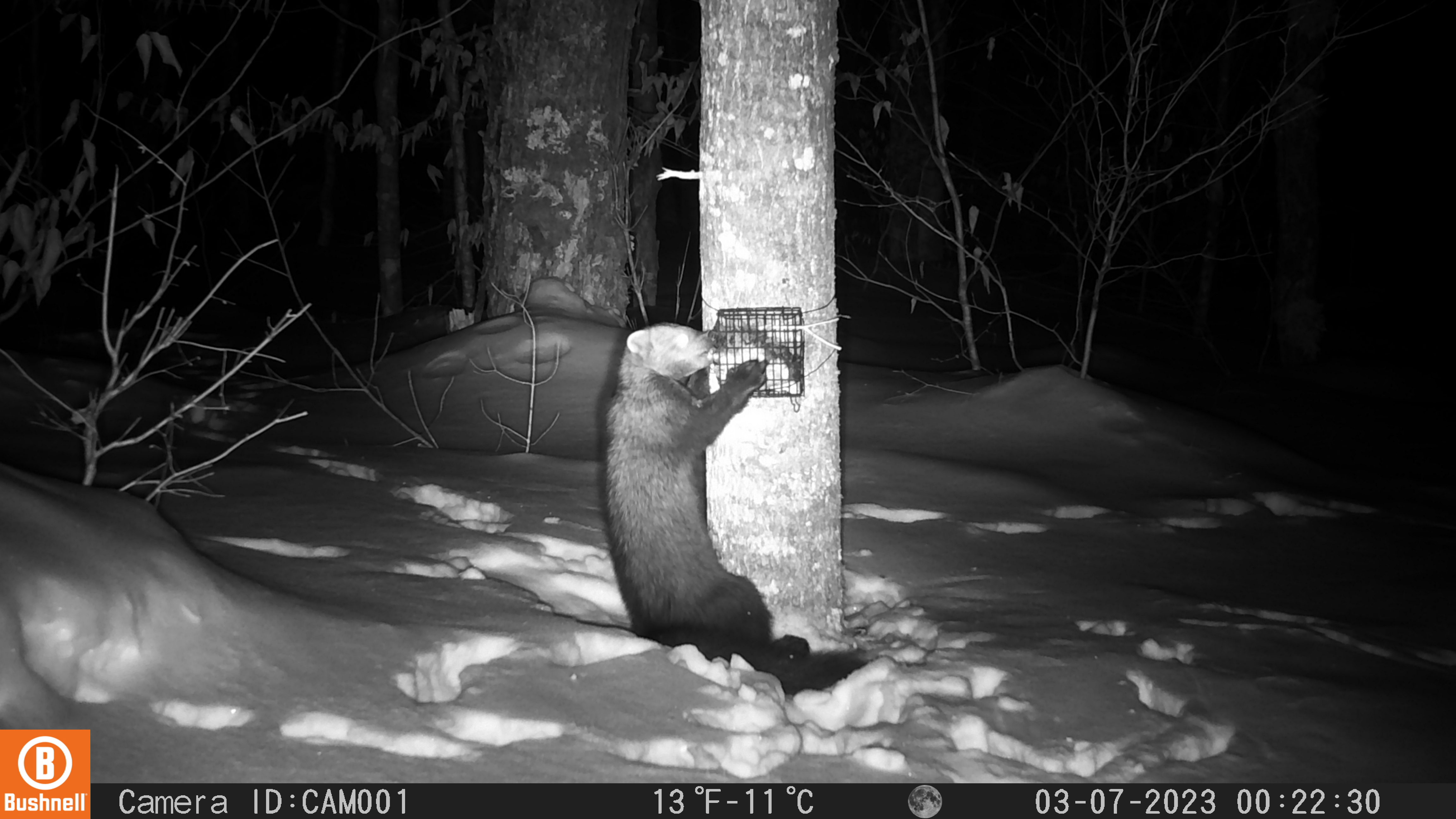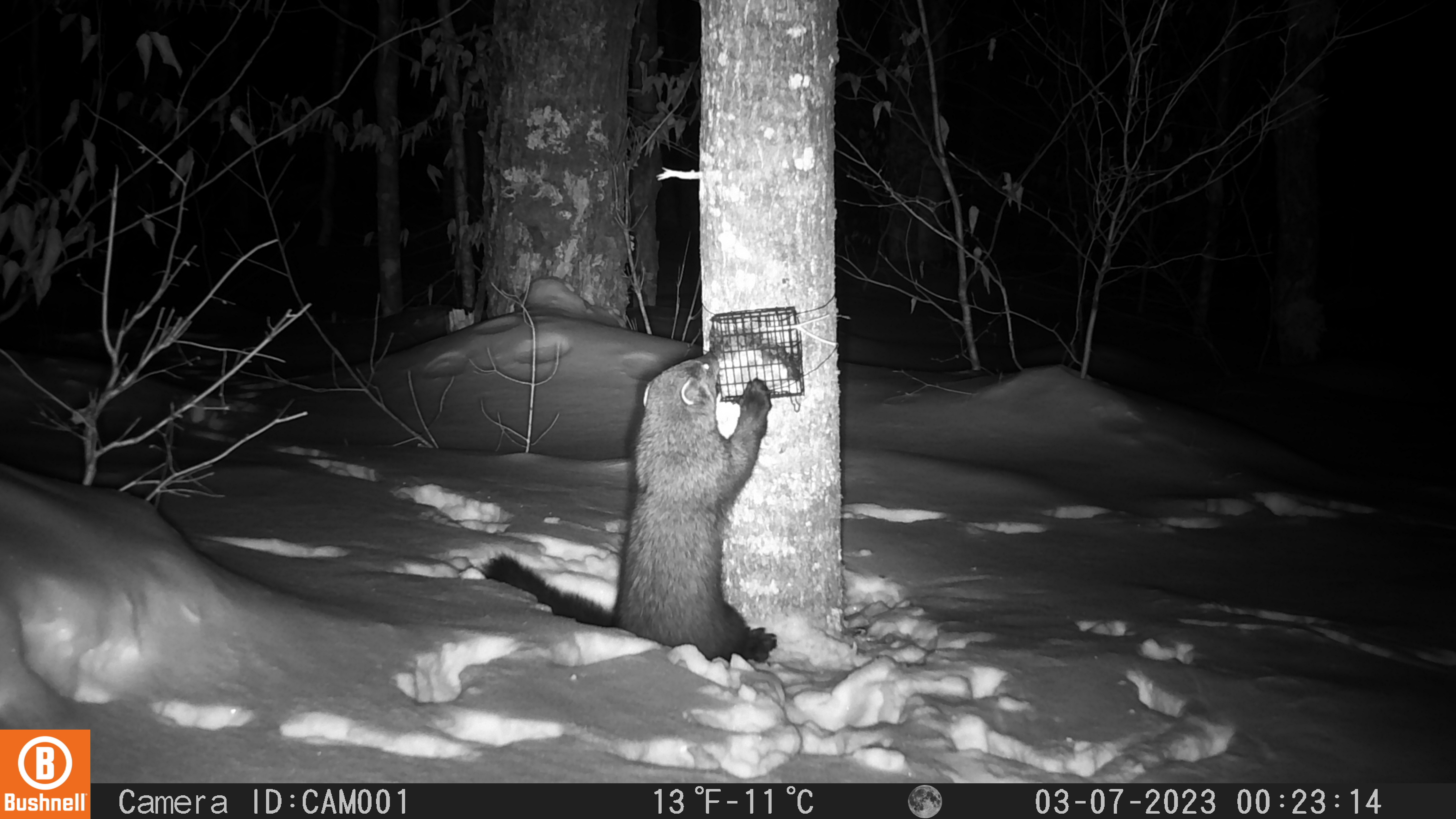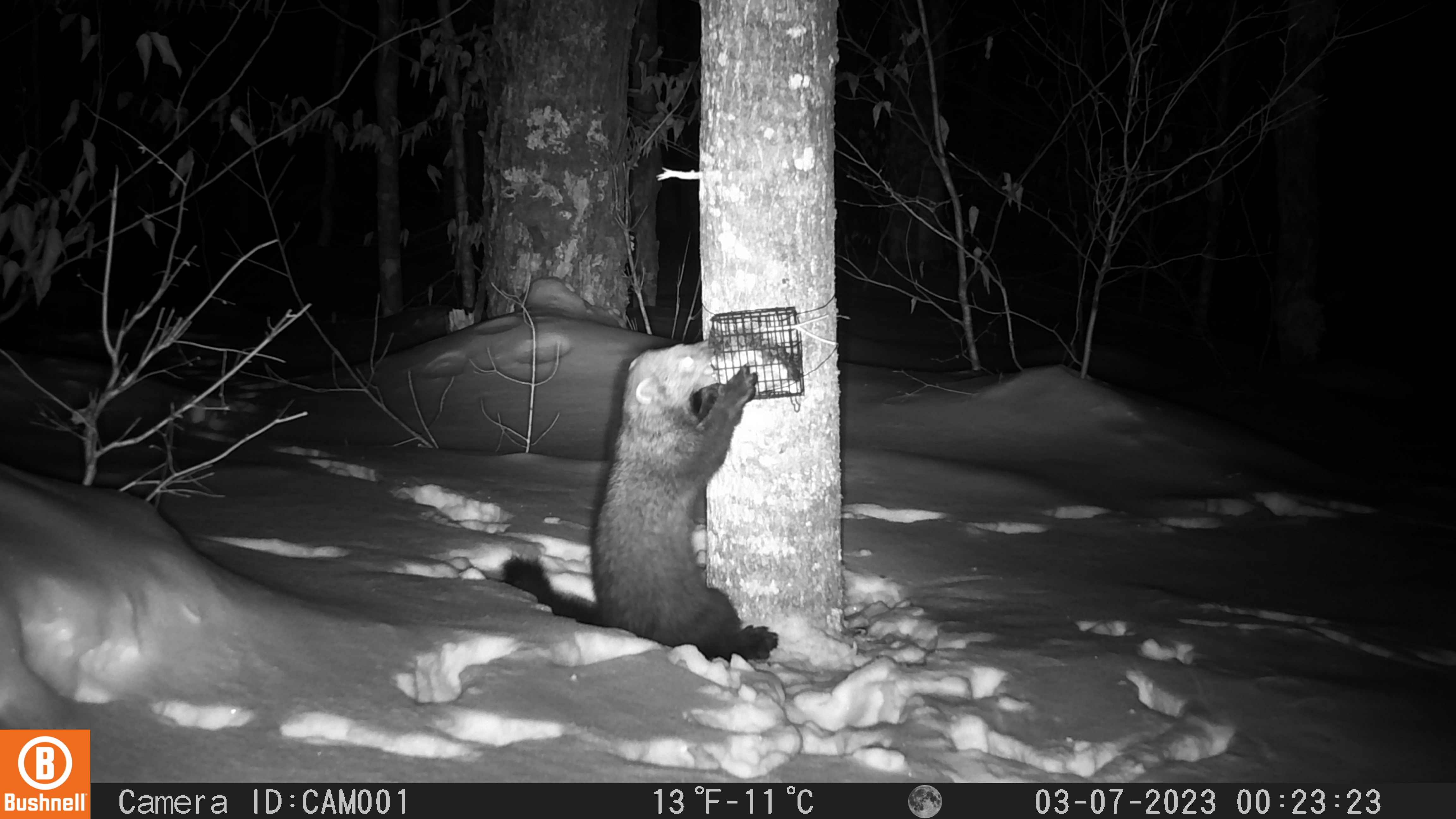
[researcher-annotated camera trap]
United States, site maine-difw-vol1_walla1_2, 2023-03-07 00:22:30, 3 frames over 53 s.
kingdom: Animalia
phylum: Chordata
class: Mammalia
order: Carnivora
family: Mustelidae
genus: Pekania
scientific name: Pekania pennanti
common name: fisher